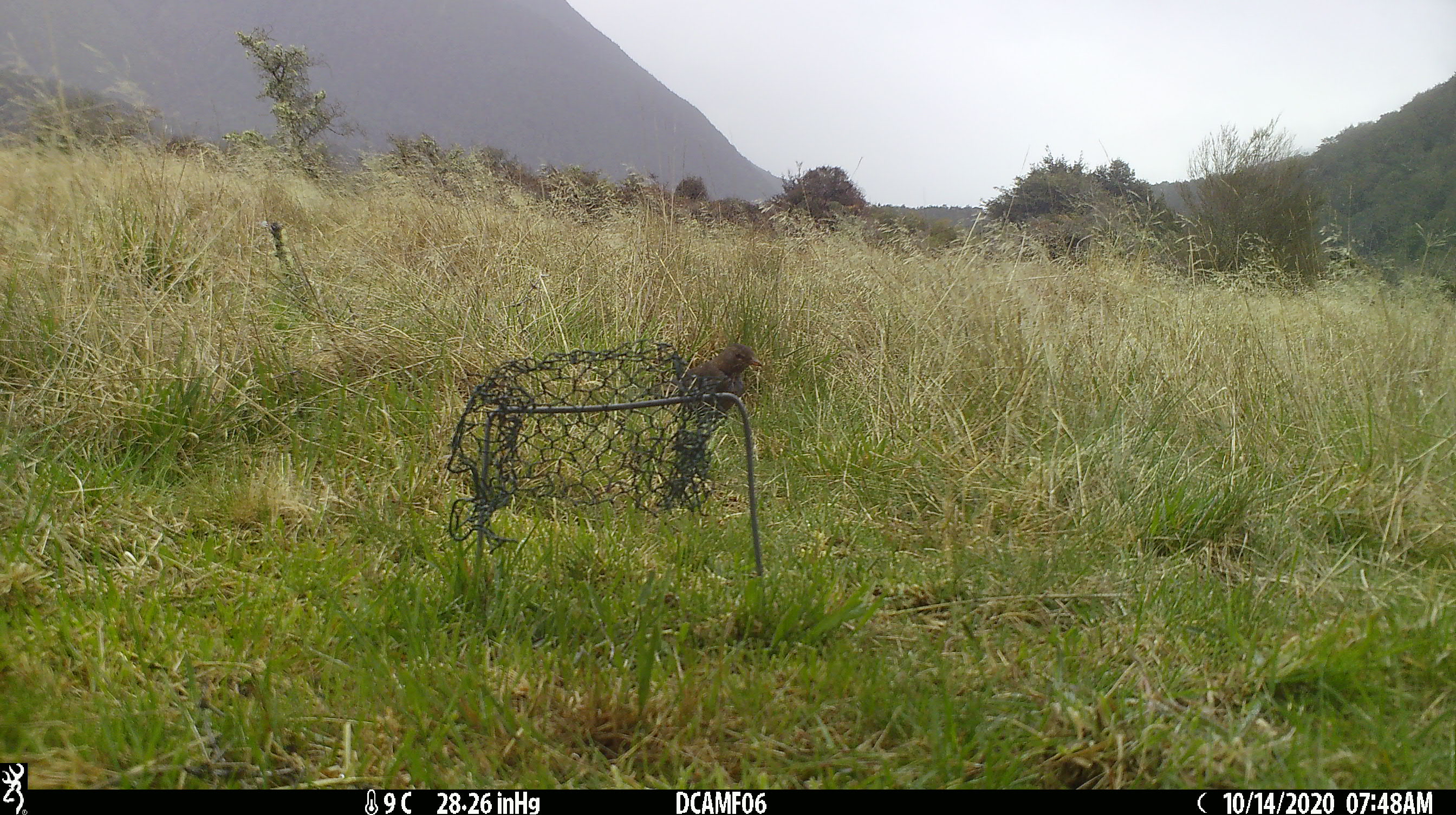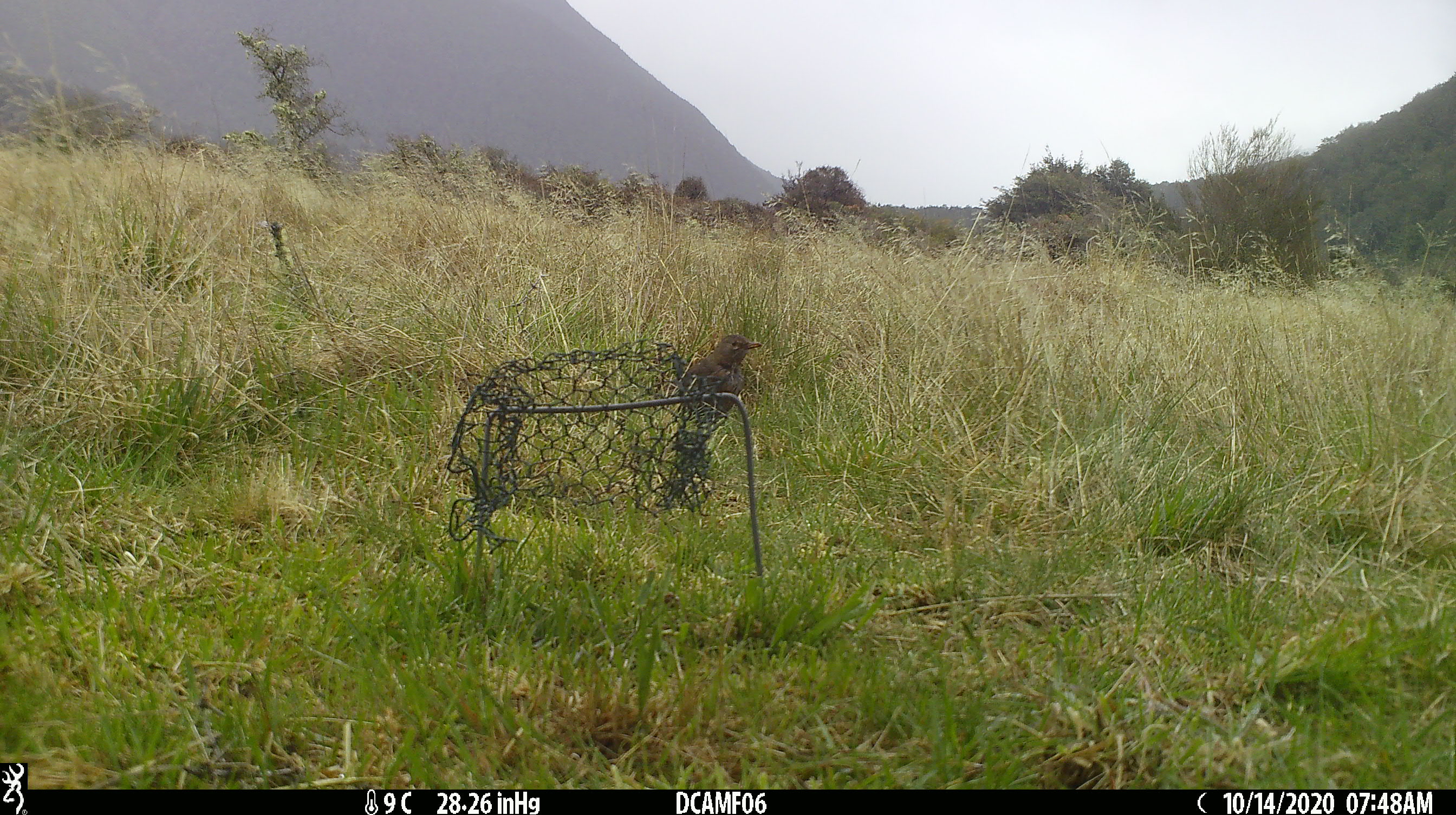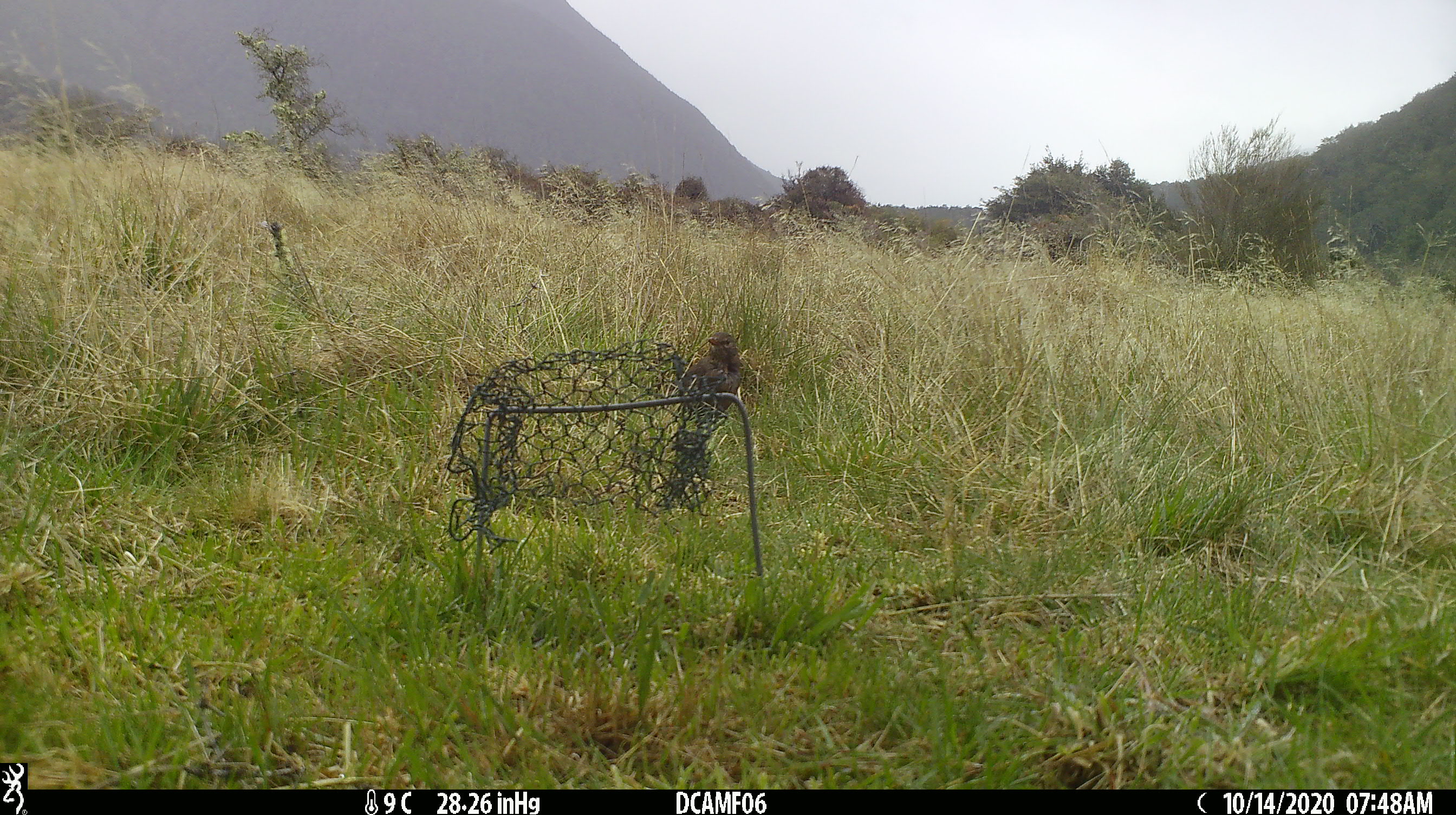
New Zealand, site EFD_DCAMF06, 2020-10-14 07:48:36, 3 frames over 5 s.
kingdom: Animalia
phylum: Chordata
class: Aves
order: Passeriformes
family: Turdidae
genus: Turdus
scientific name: Turdus merula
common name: eurasian blackbird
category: blackbird